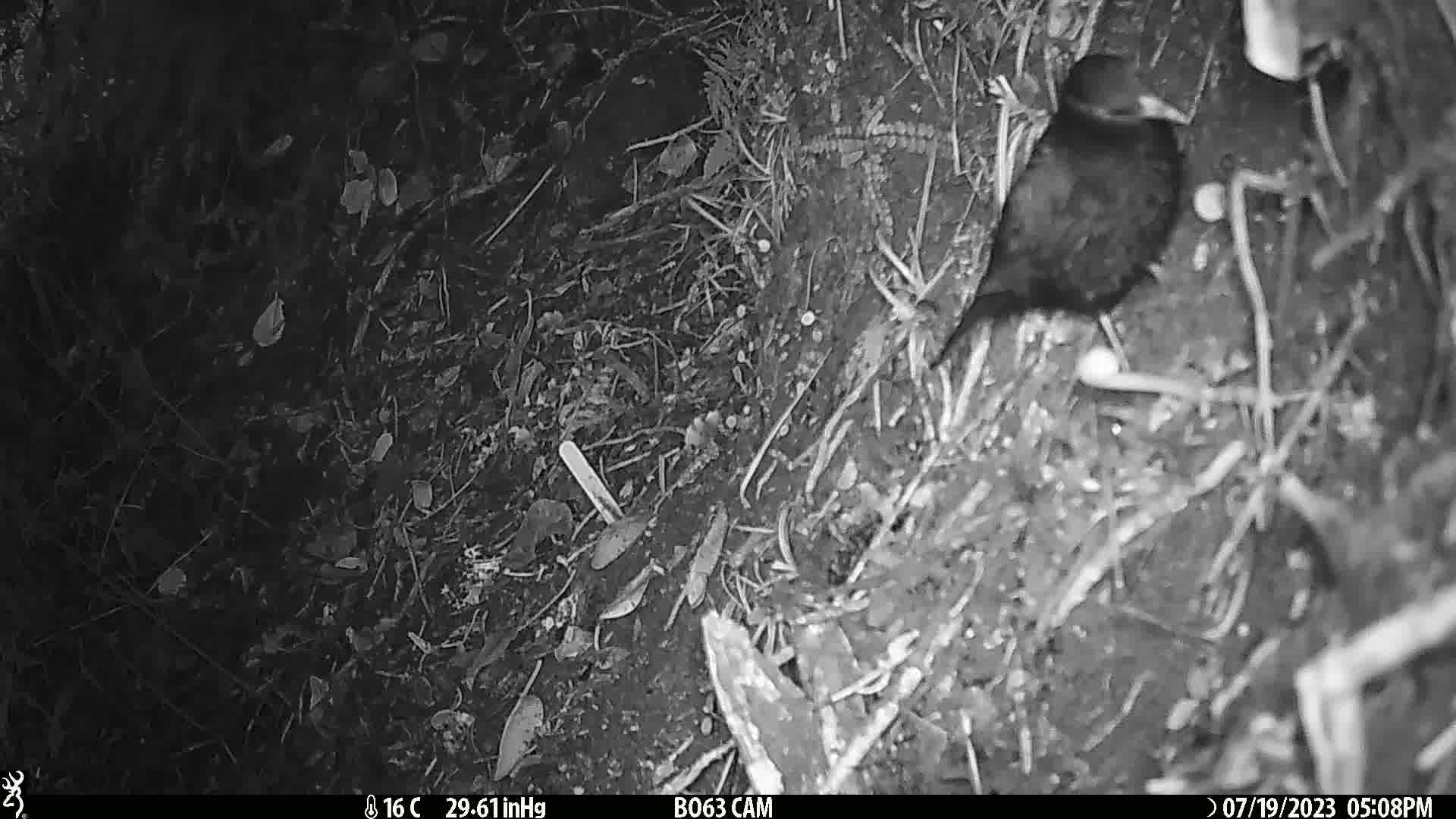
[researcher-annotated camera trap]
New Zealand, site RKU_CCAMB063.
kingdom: Animalia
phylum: Chordata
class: Aves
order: Passeriformes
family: Turdidae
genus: Turdus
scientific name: Turdus merula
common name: eurasian blackbird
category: blackbird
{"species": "blackbird (eurasian blackbird) (Turdus merula)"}